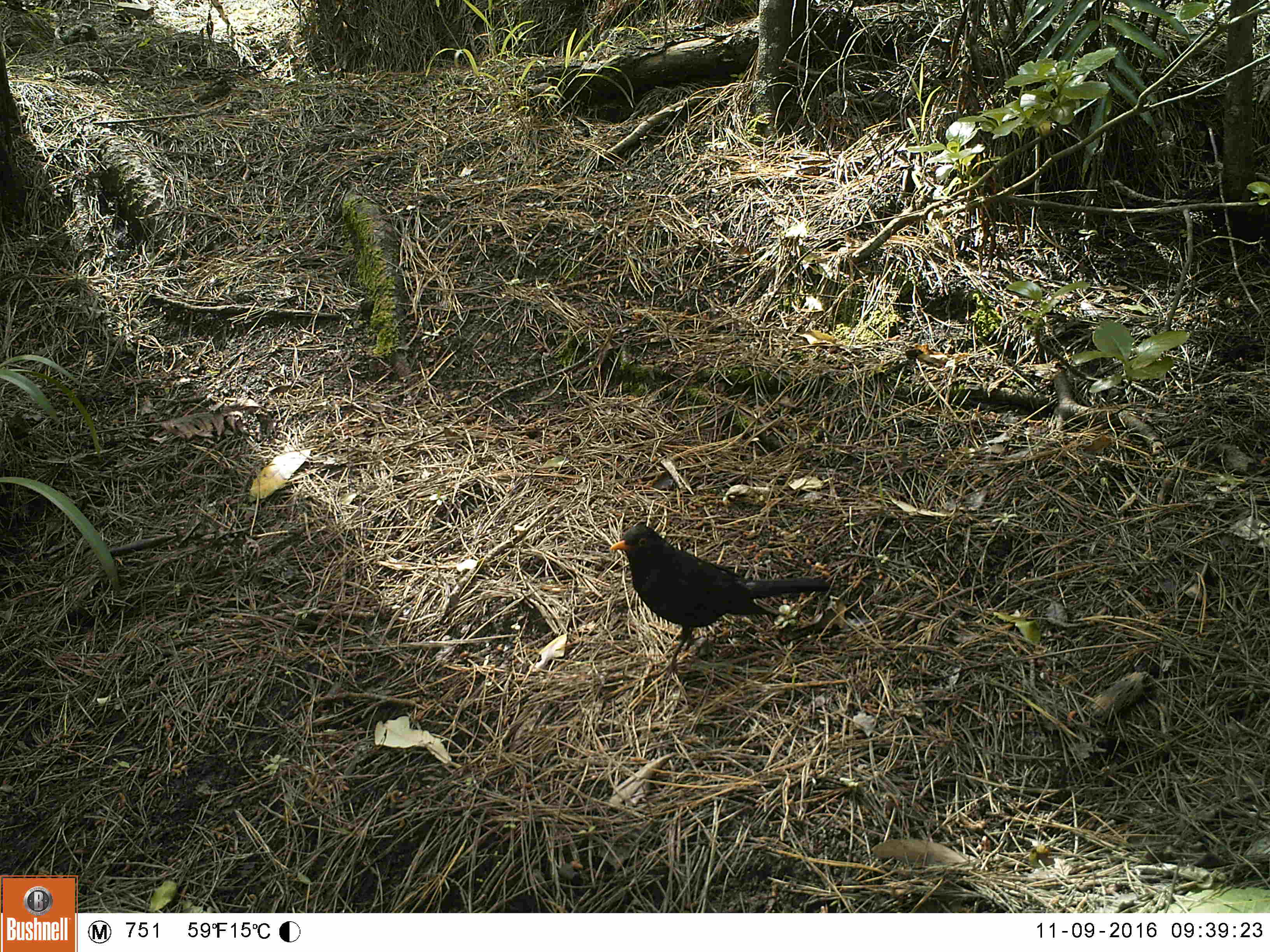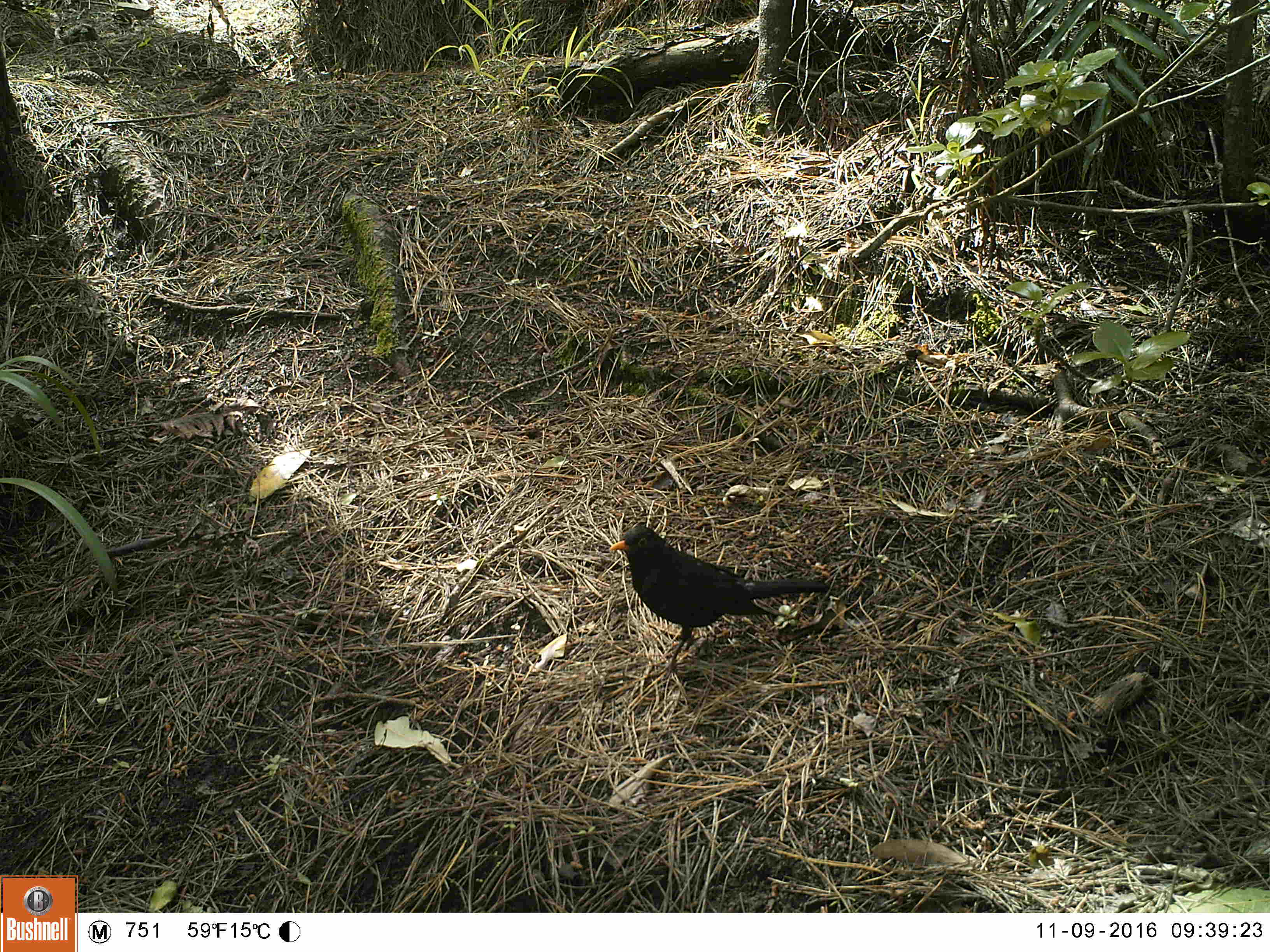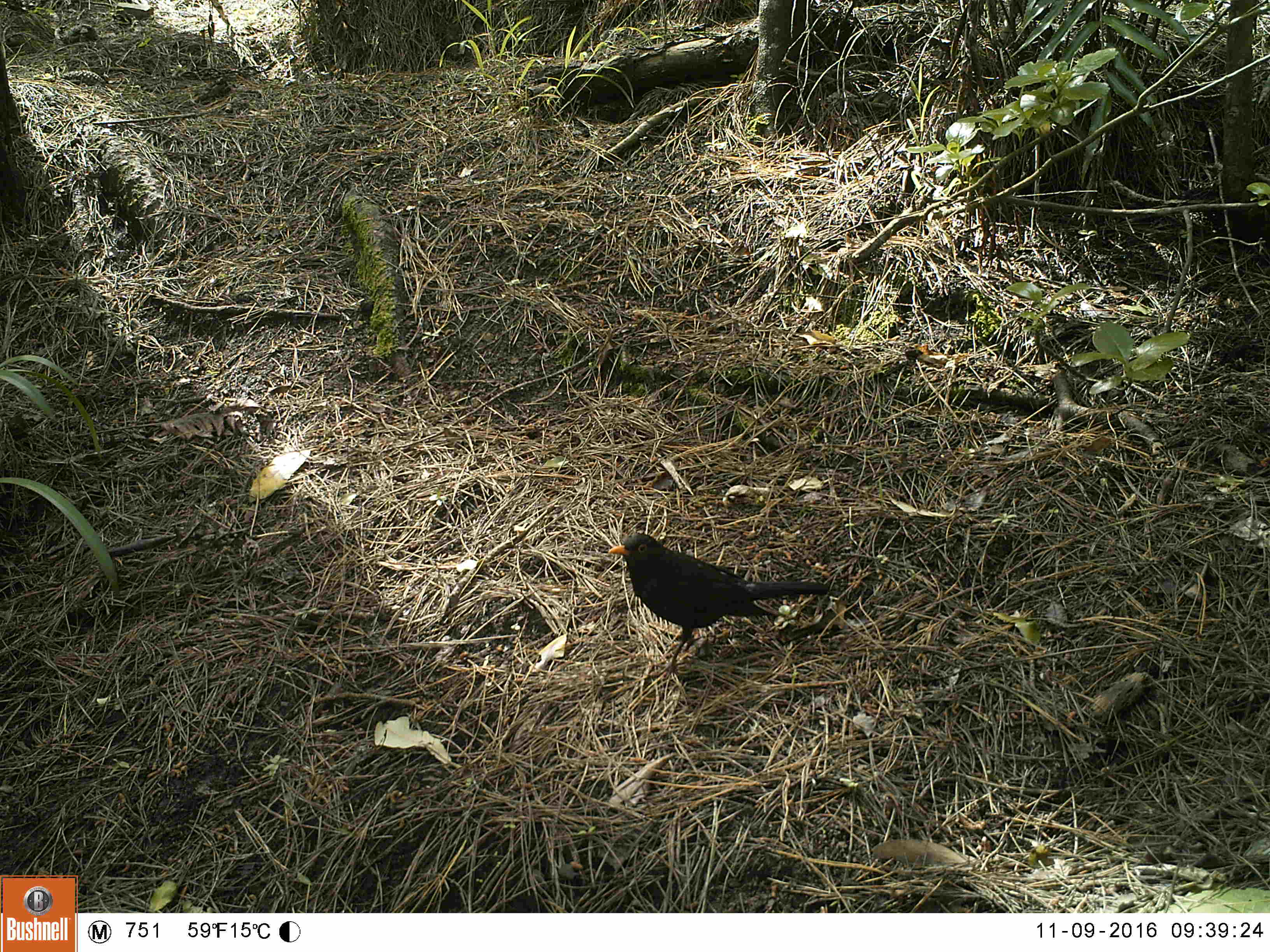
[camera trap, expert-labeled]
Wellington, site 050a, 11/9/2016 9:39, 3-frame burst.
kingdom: Animalia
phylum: Chordata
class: Aves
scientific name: Aves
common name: bird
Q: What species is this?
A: Bird (Aves).